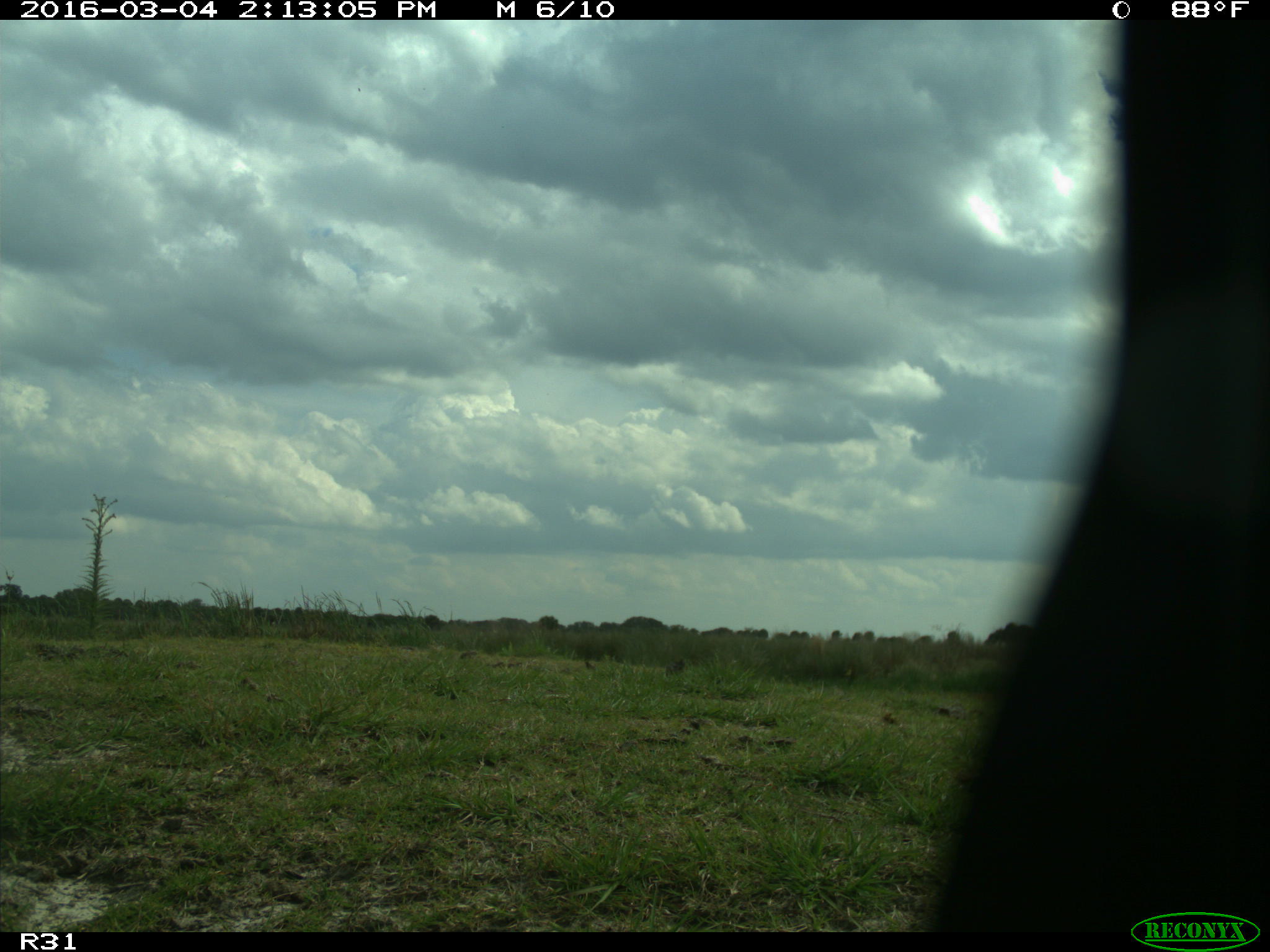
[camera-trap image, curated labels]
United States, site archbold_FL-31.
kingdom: Animalia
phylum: Chordata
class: Aves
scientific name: Aves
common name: birds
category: unidentified bird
Unidentified bird (birds) (Aves).